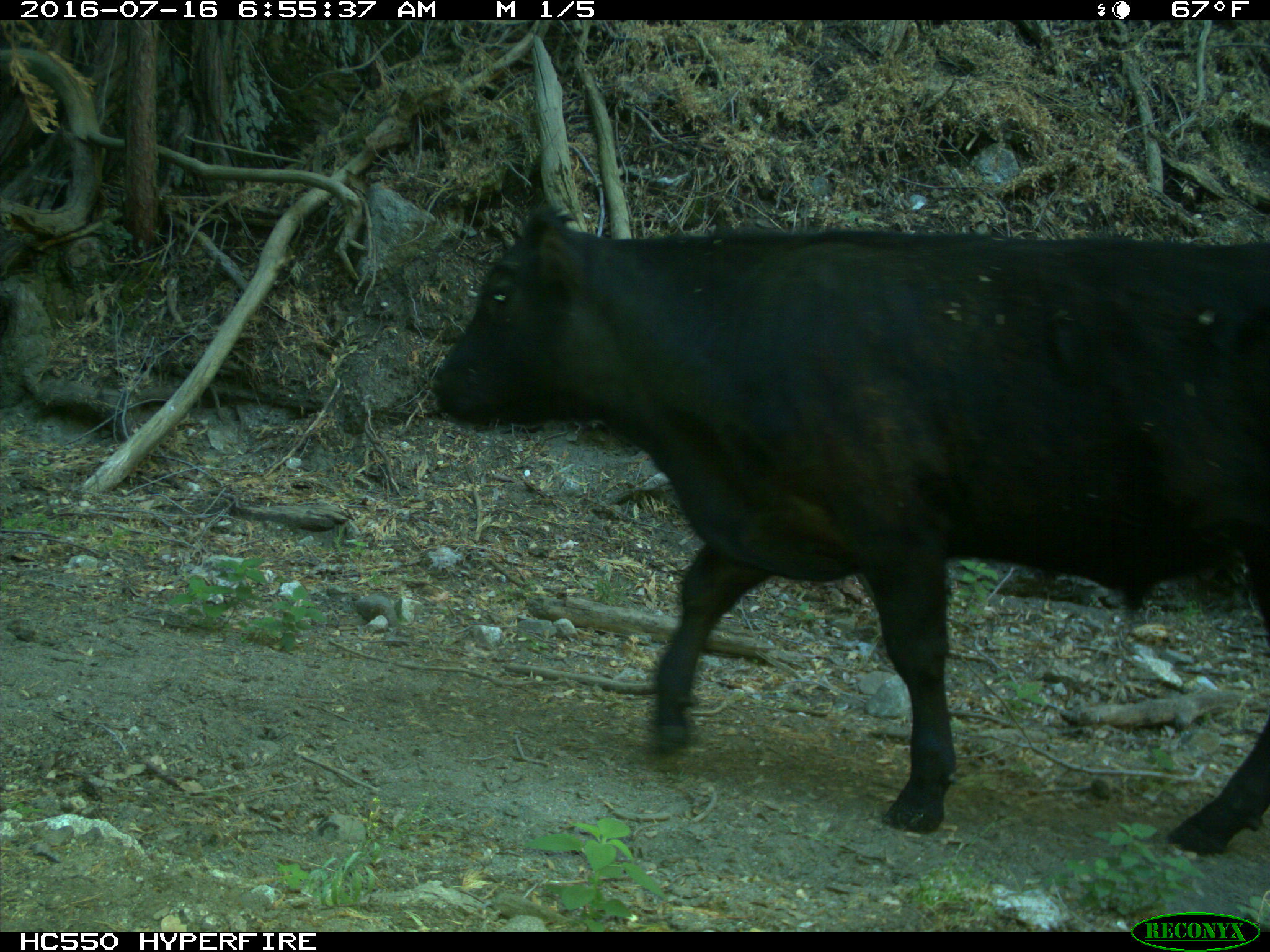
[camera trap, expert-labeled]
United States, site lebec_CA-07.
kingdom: Animalia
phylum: Chordata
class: Mammalia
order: Artiodactyla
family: Bovidae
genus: Bos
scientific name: Bos taurus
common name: domestic cow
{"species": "Bos taurus (domestic cow)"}